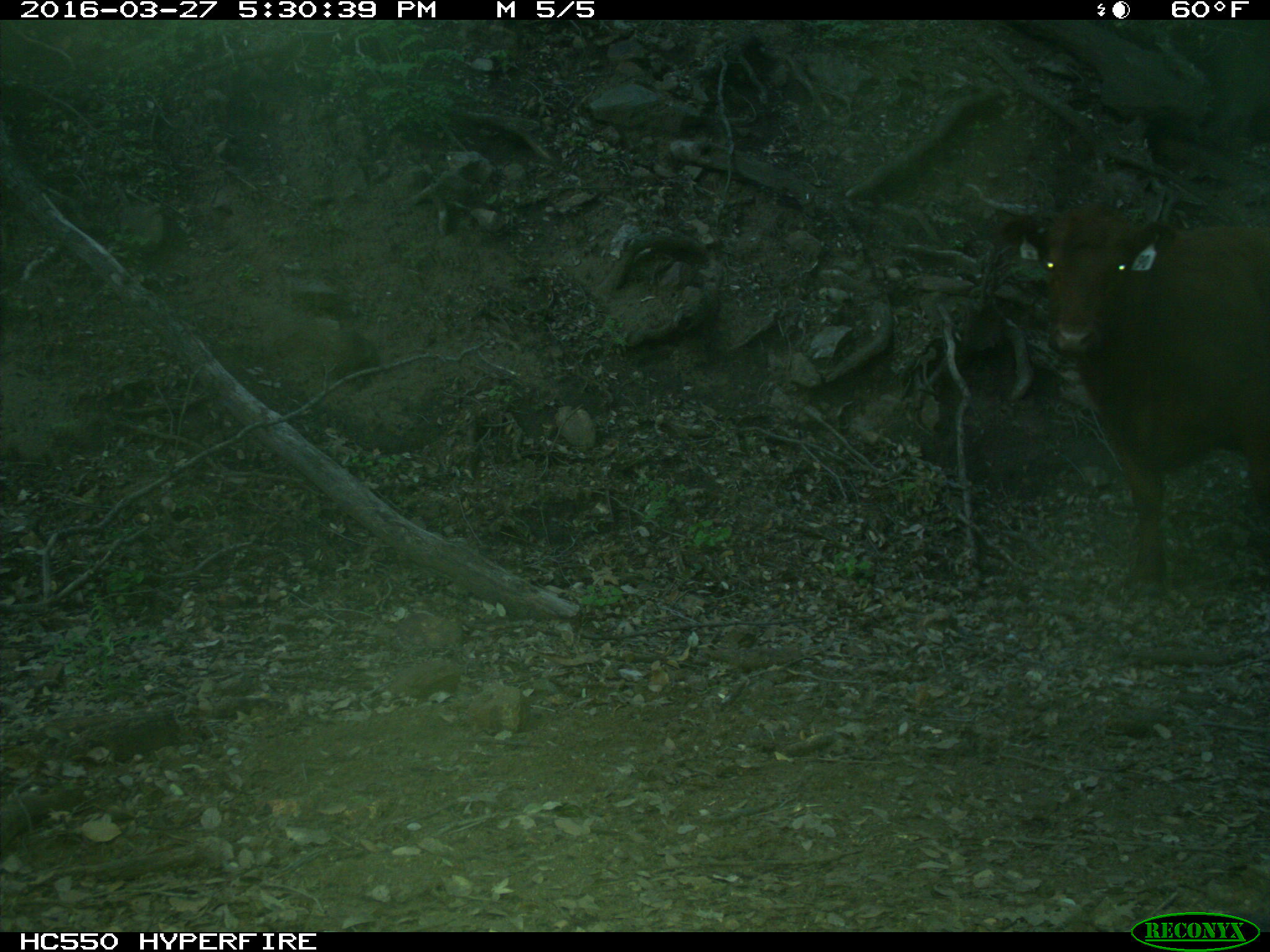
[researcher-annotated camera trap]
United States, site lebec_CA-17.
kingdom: Animalia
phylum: Chordata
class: Mammalia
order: Artiodactyla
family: Bovidae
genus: Bos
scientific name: Bos taurus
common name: domestic cow